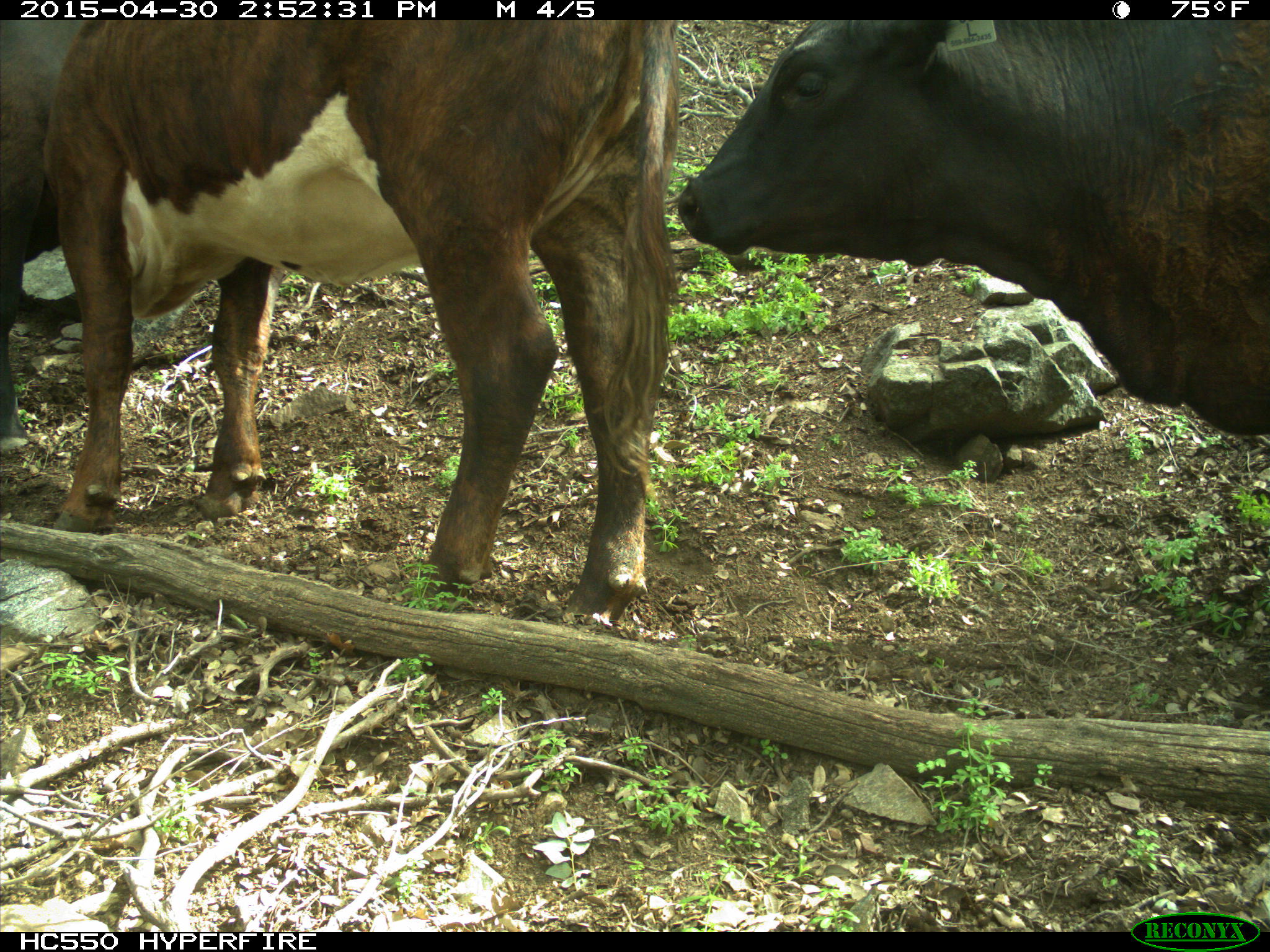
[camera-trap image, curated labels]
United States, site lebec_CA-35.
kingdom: Animalia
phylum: Chordata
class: Mammalia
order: Artiodactyla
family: Bovidae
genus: Bos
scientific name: Bos taurus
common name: domestic cow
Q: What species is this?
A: Bos taurus (domestic cow).